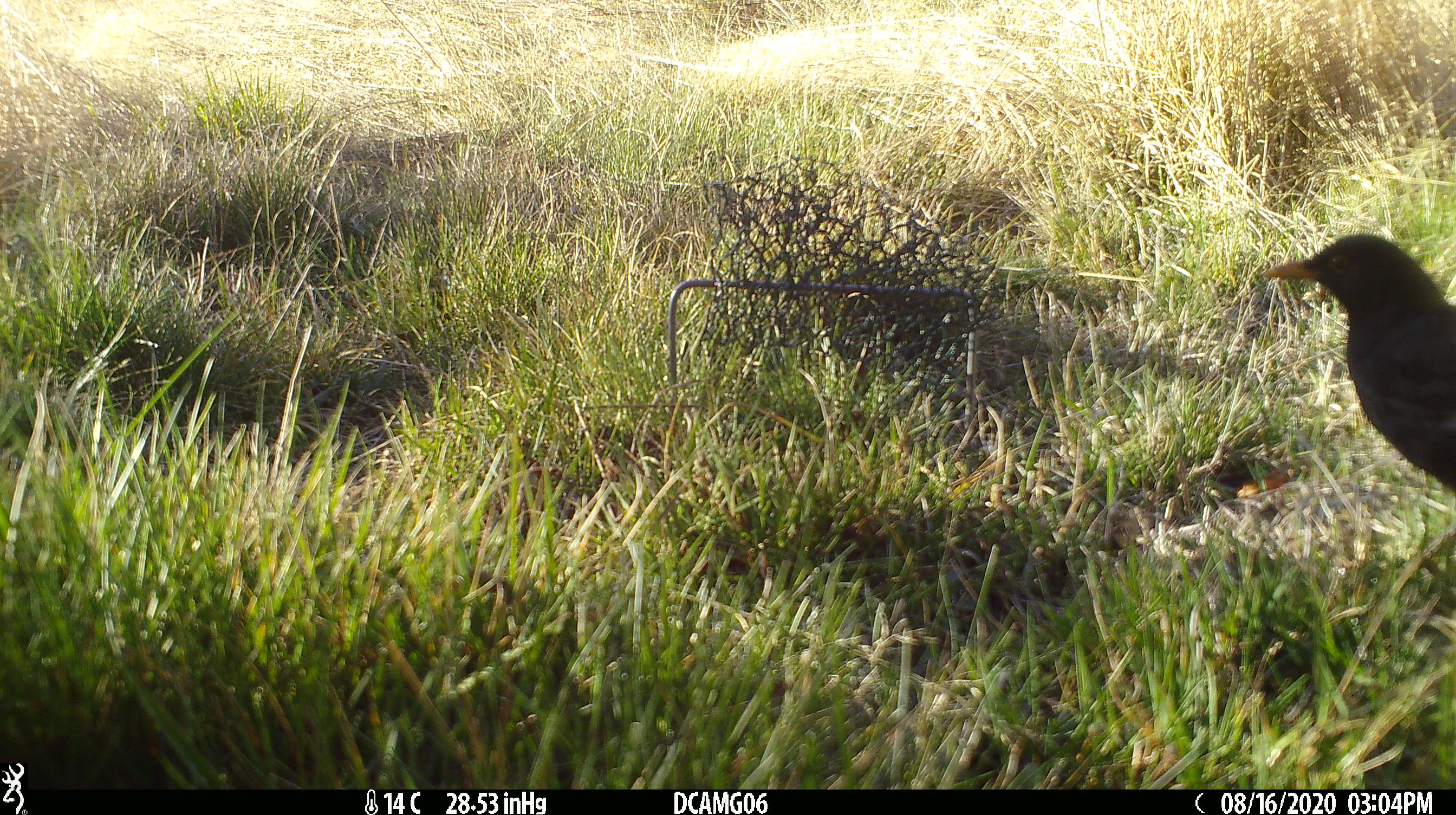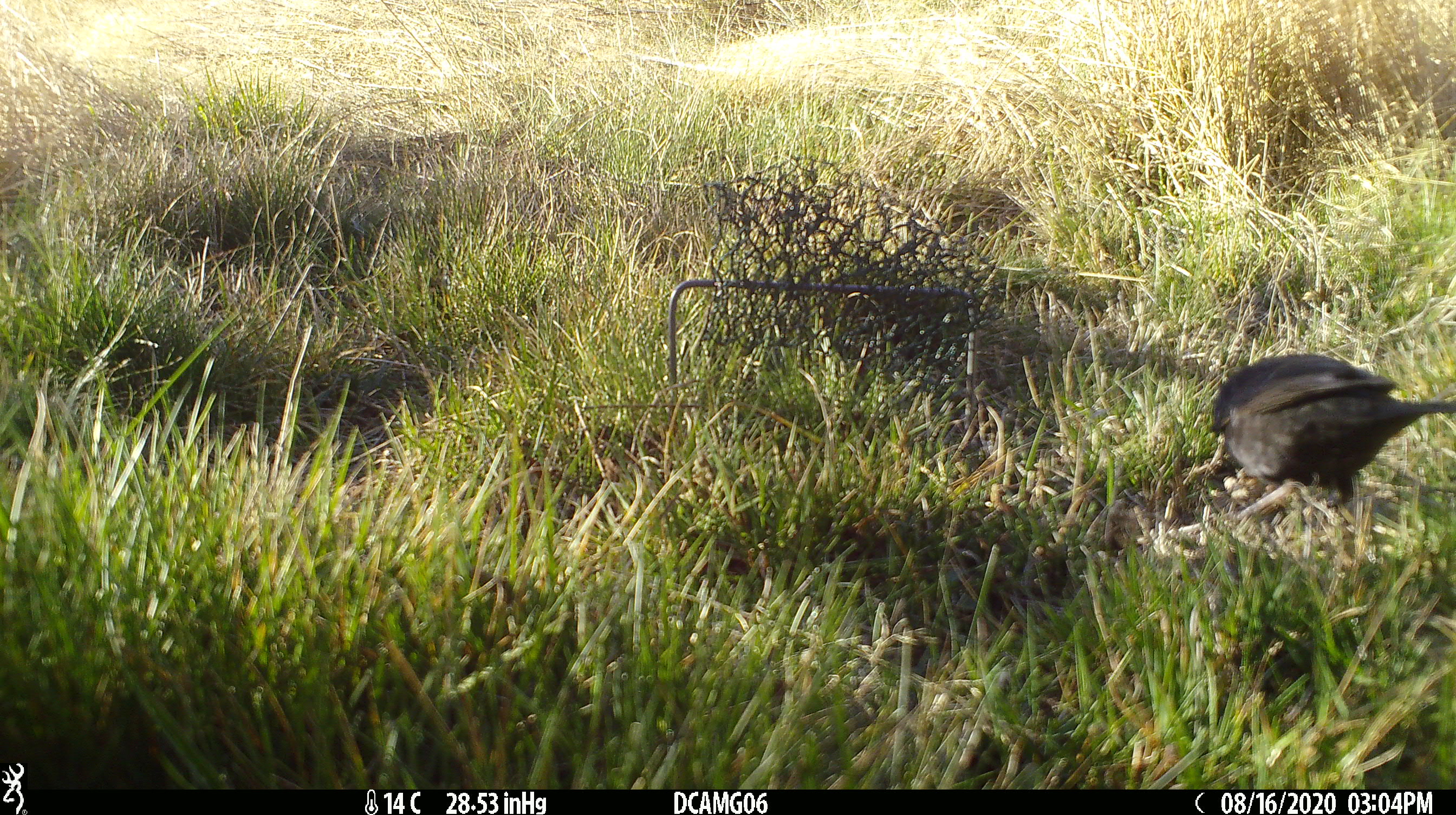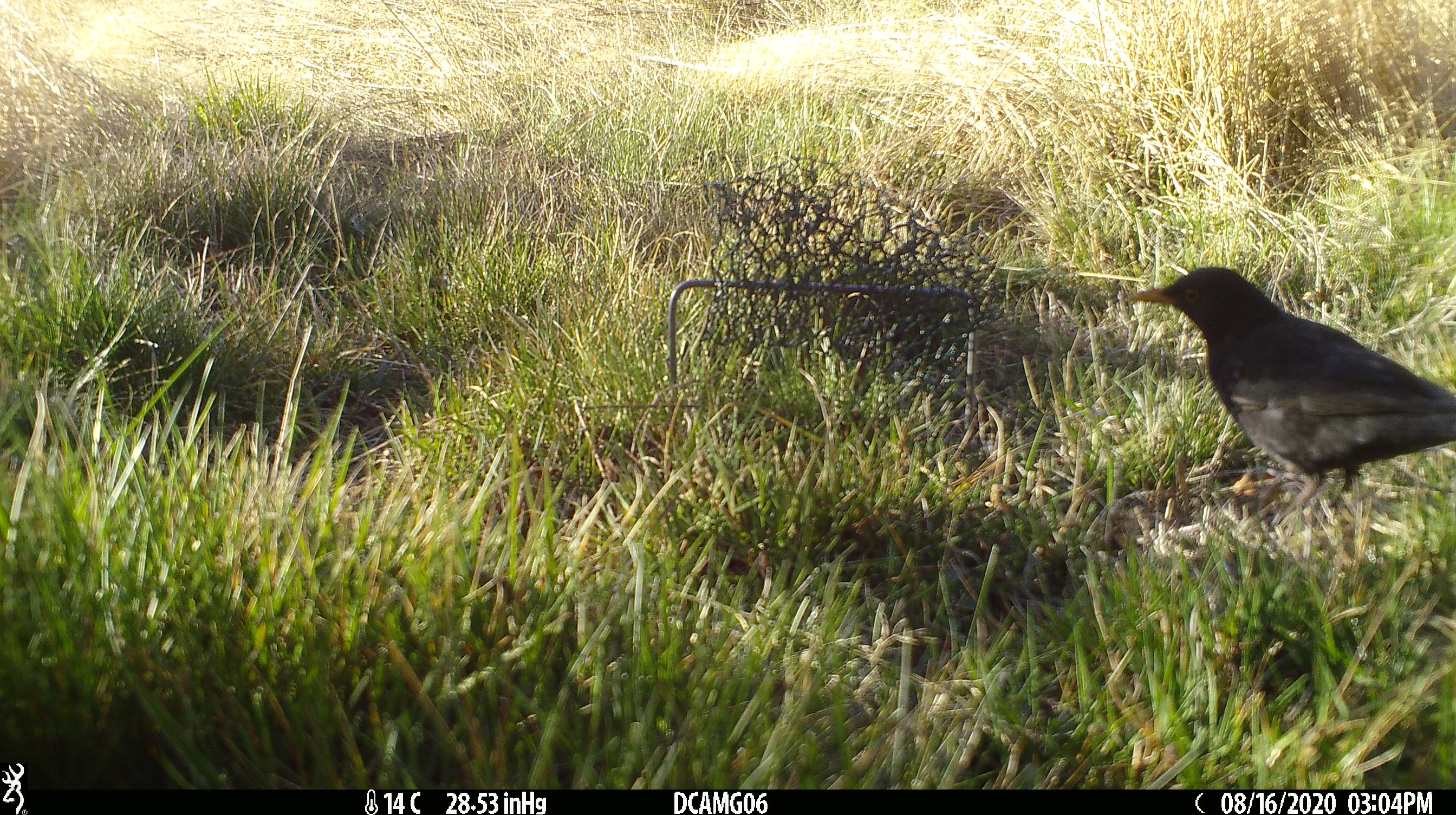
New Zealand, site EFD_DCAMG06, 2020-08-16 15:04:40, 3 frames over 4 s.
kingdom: Animalia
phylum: Chordata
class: Aves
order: Passeriformes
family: Turdidae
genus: Turdus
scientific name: Turdus merula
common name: eurasian blackbird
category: blackbird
Blackbird (eurasian blackbird) (Turdus merula).